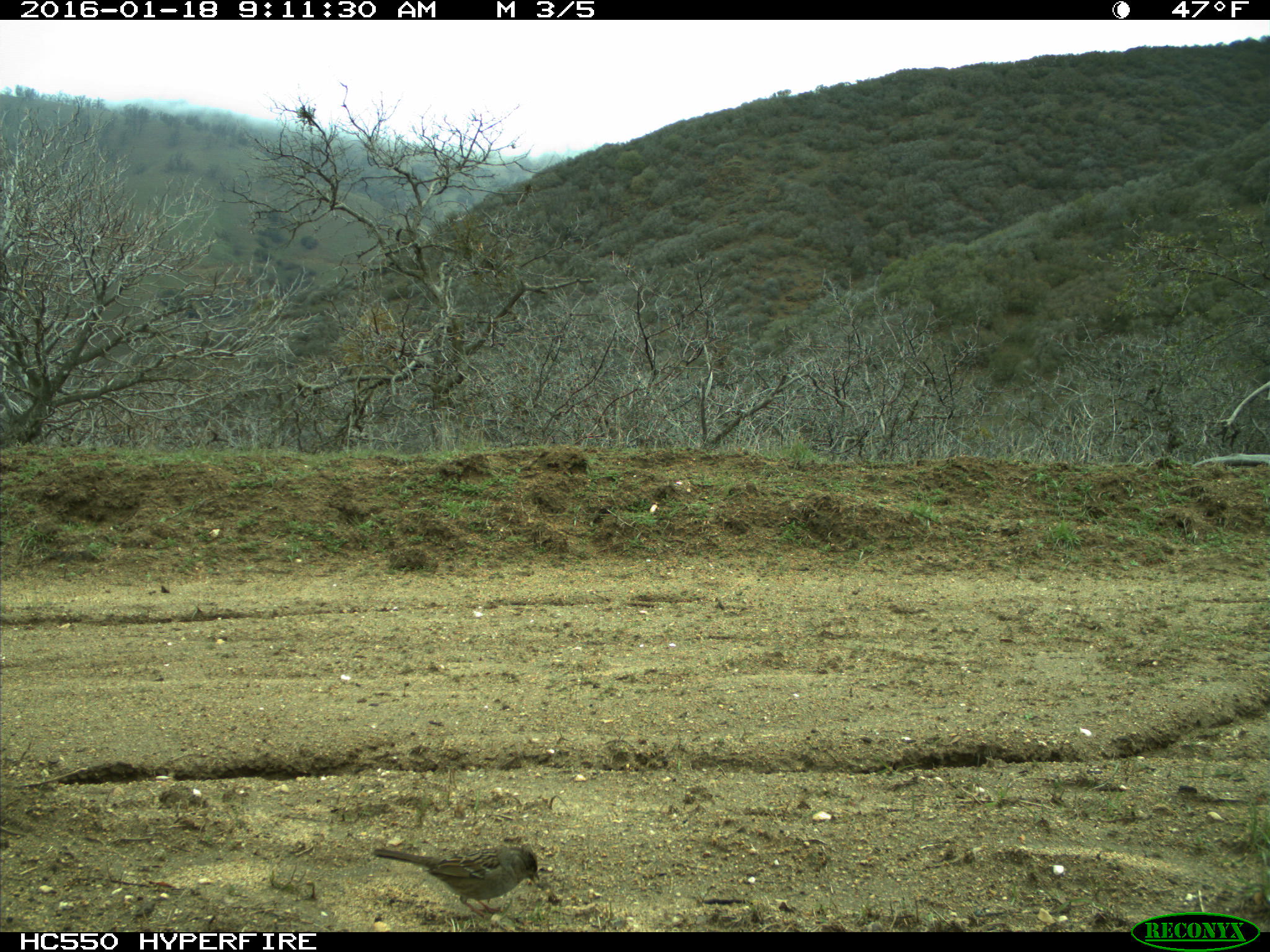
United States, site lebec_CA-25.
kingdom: Animalia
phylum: Chordata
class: Aves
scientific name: Aves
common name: birds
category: unidentified bird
Unidentified bird (birds) (Aves).